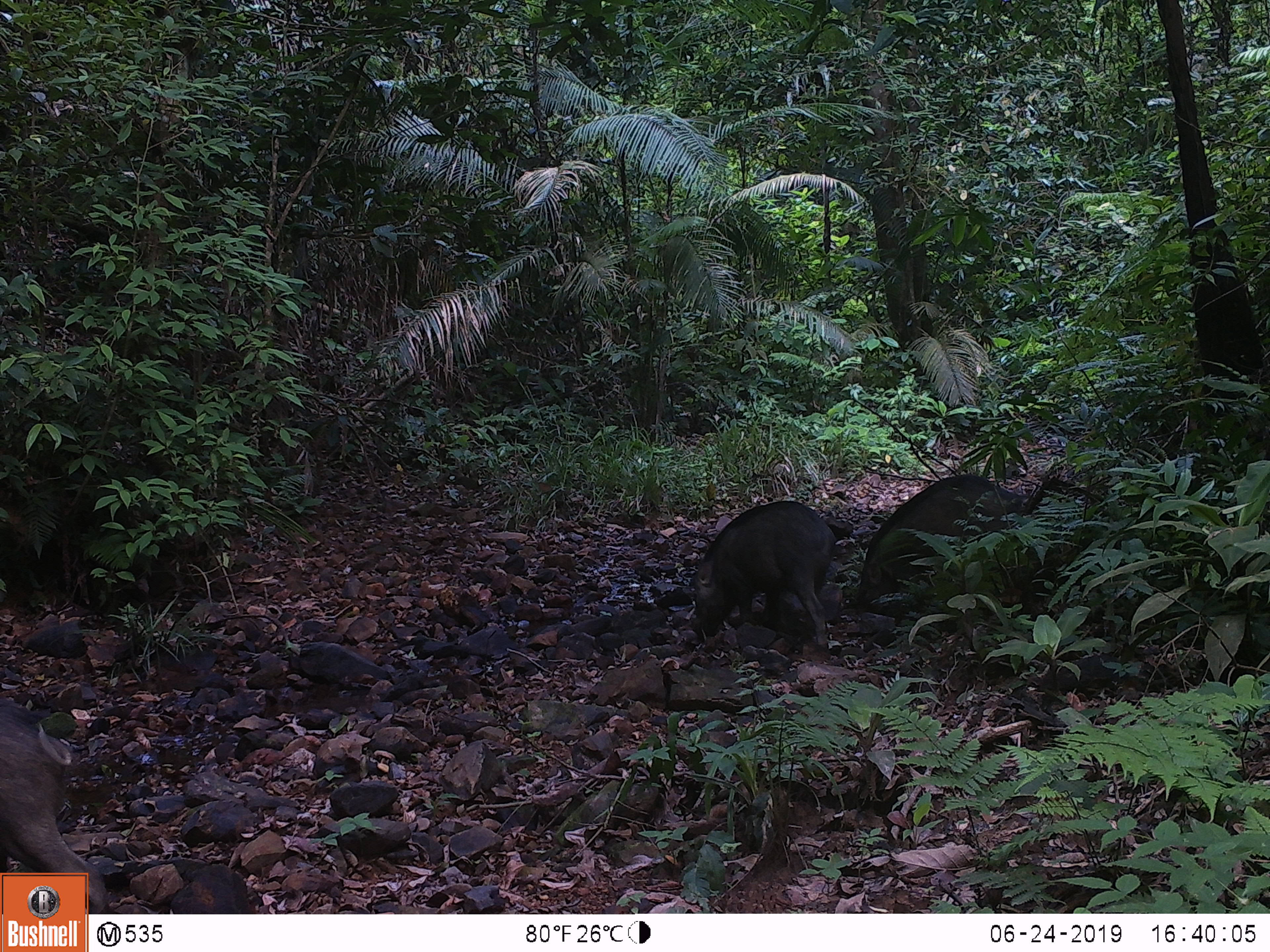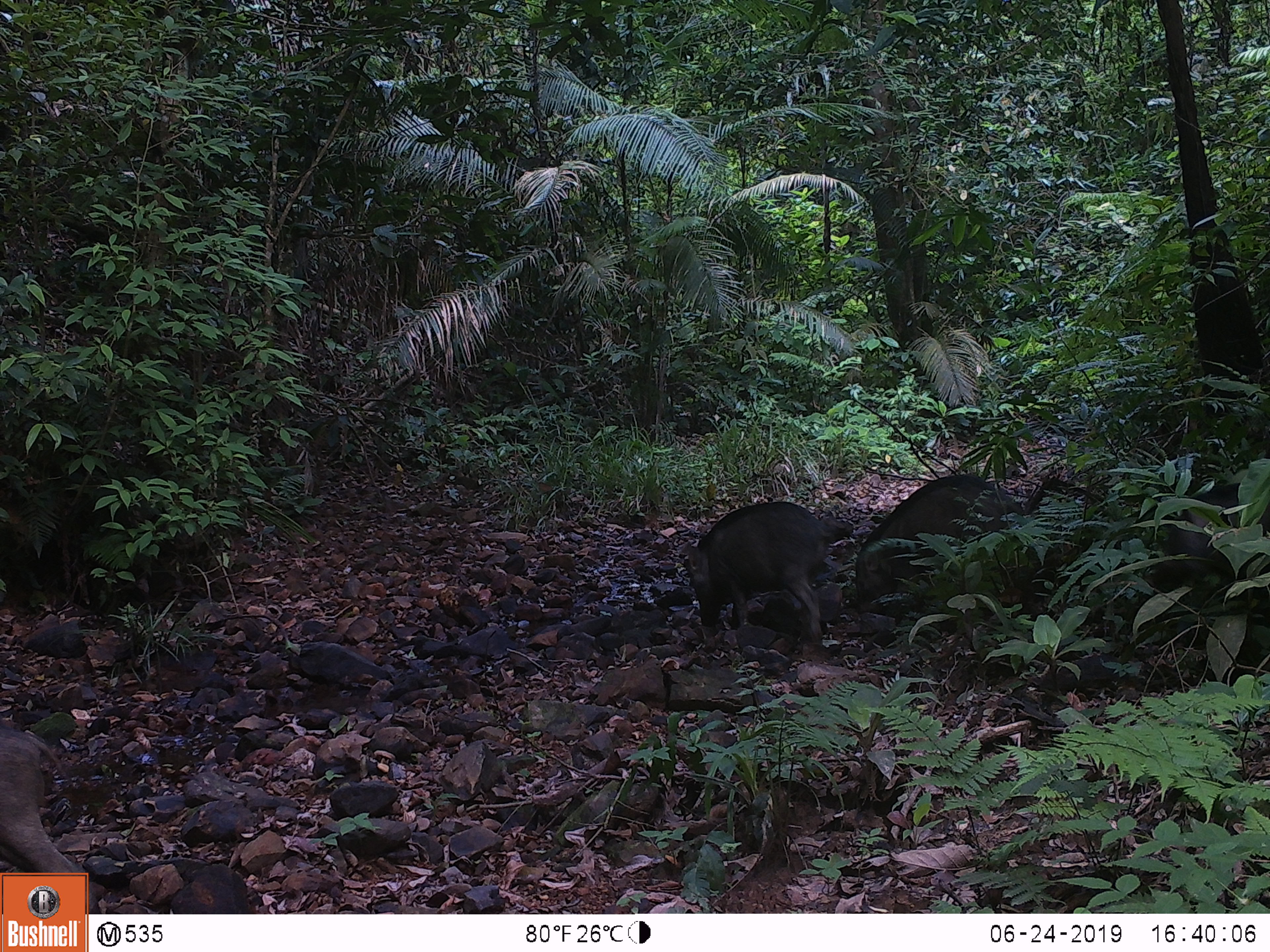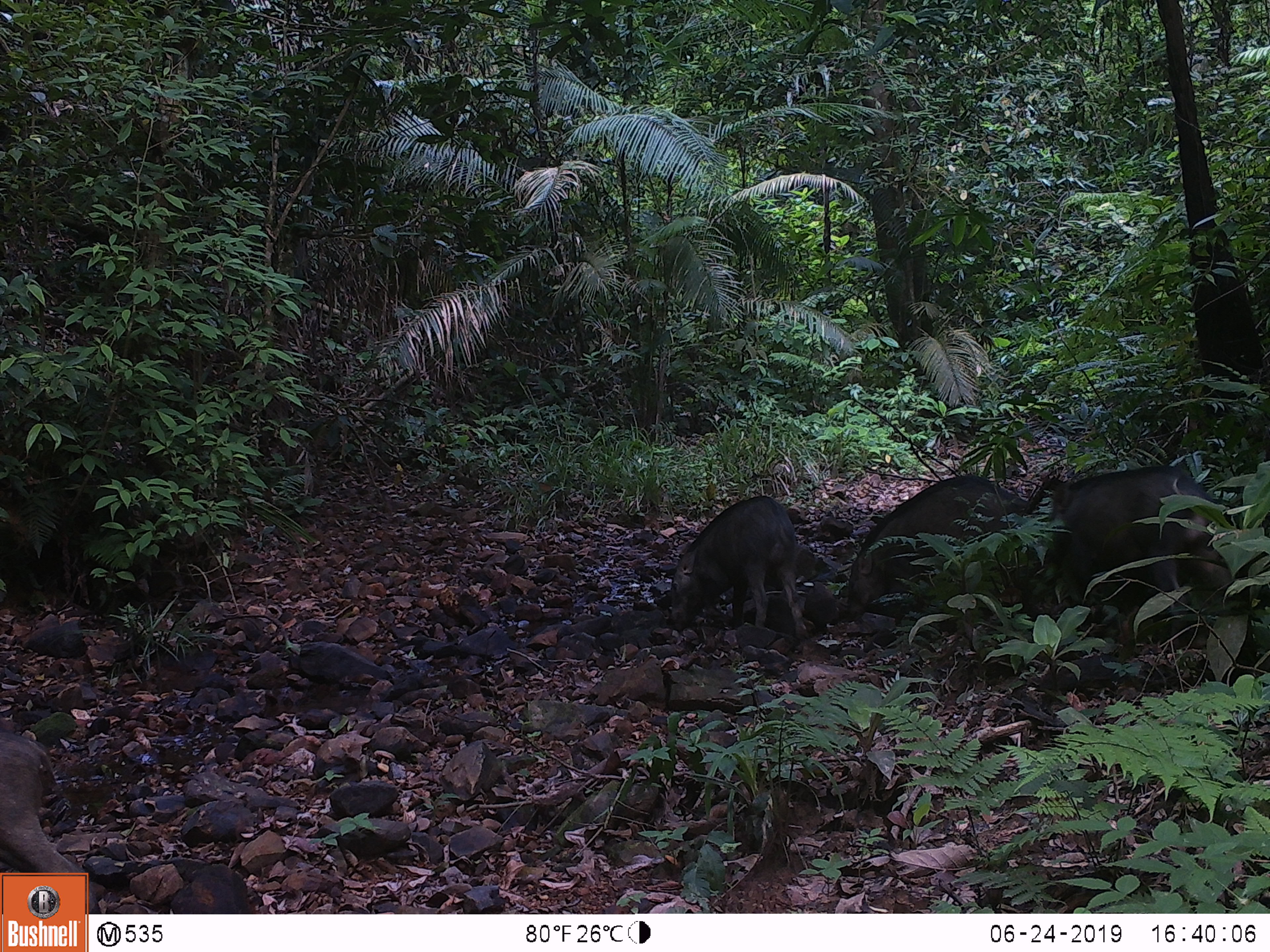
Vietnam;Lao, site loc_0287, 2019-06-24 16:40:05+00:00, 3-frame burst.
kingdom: Animalia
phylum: Chordata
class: Mammalia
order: Artiodactyla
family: Suidae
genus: Sus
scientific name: Sus scrofa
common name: eurasian wild pig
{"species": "eurasian wild pig (Sus scrofa)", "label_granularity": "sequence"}